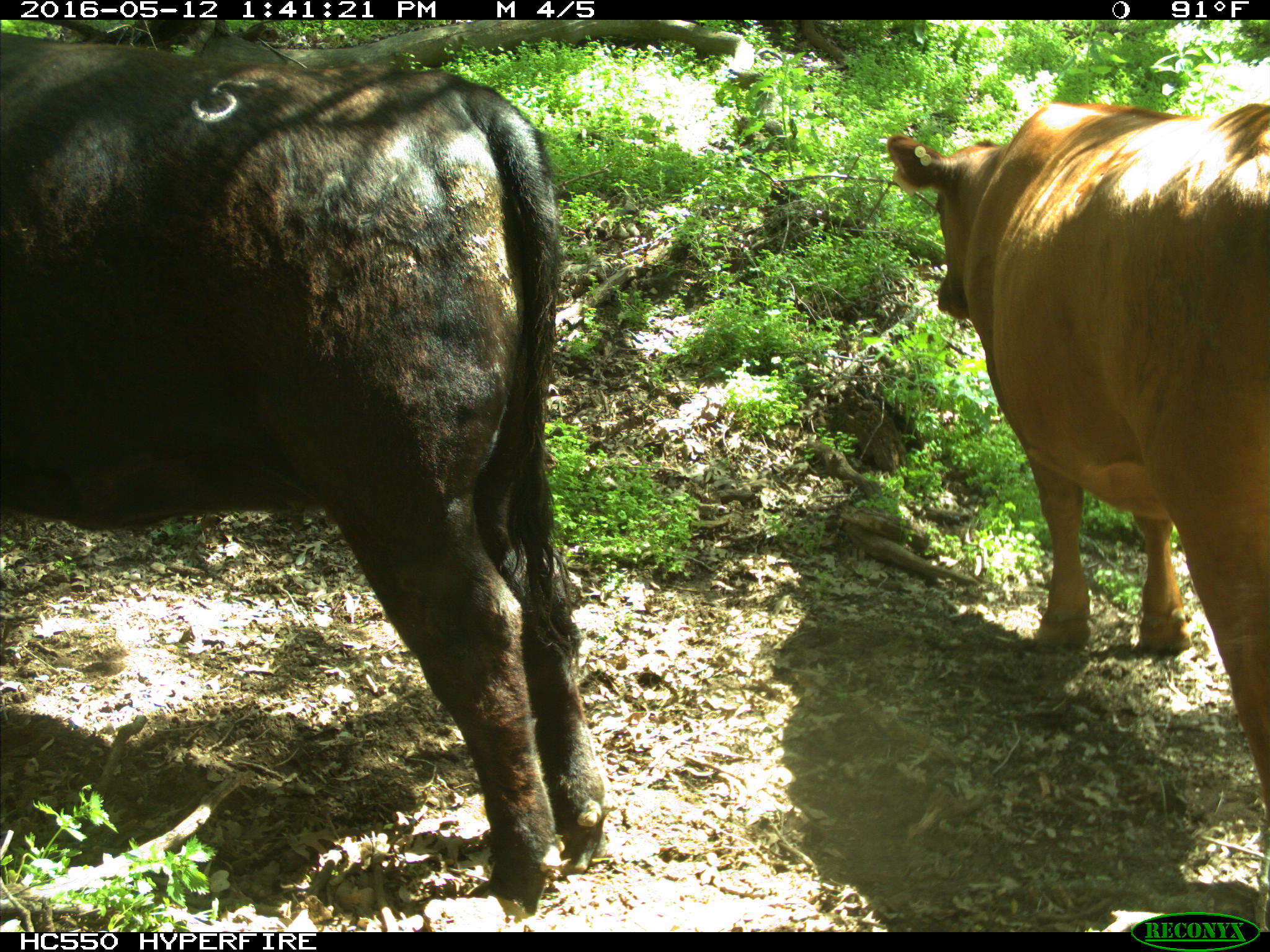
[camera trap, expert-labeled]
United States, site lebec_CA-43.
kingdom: Animalia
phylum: Chordata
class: Mammalia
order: Artiodactyla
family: Bovidae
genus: Bos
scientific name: Bos taurus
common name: domestic cow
Bos taurus (domestic cow).